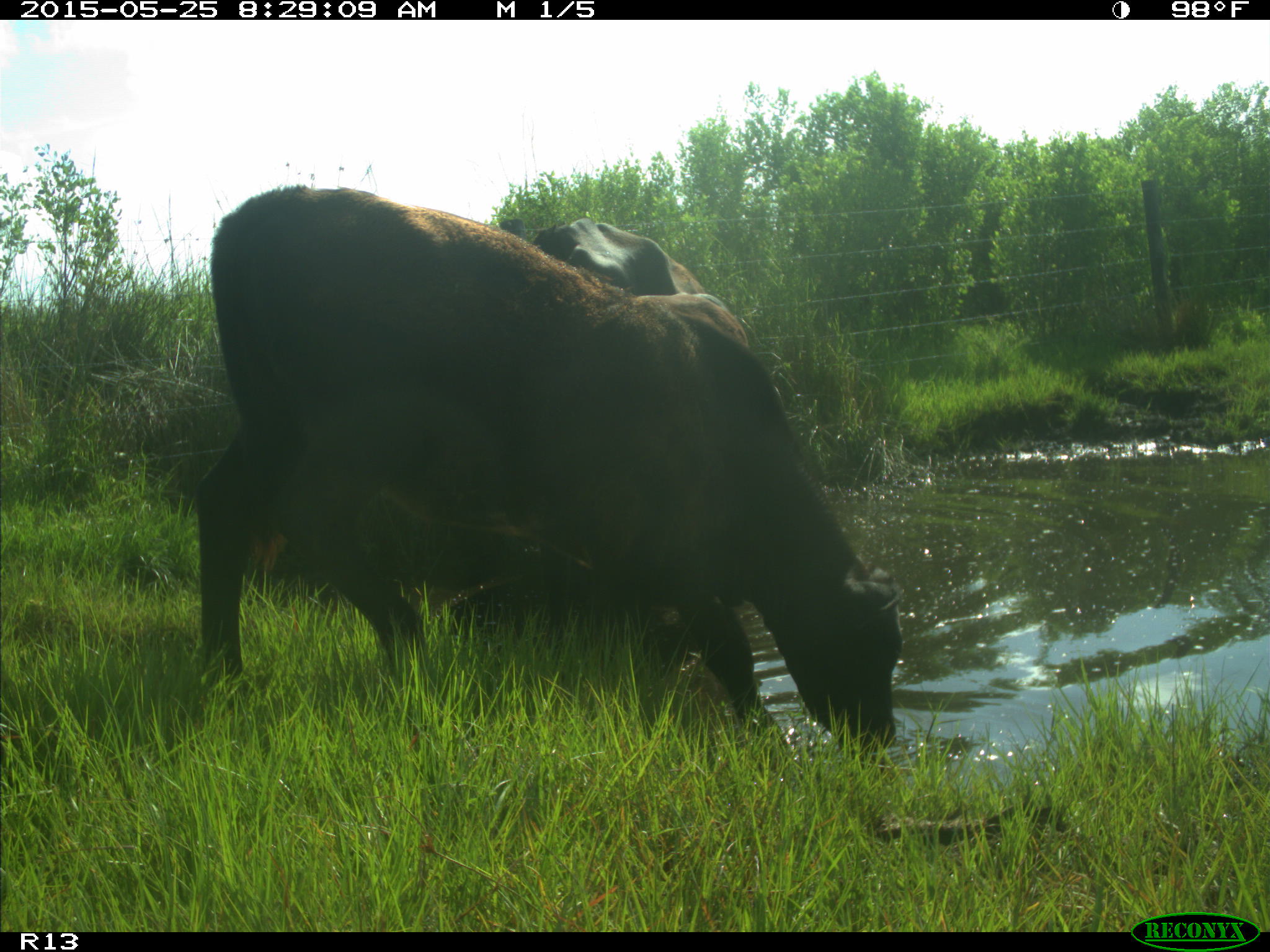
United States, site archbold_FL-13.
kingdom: Animalia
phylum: Chordata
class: Mammalia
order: Artiodactyla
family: Bovidae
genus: Bos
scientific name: Bos taurus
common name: domestic cow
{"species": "Bos taurus (domestic cow)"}